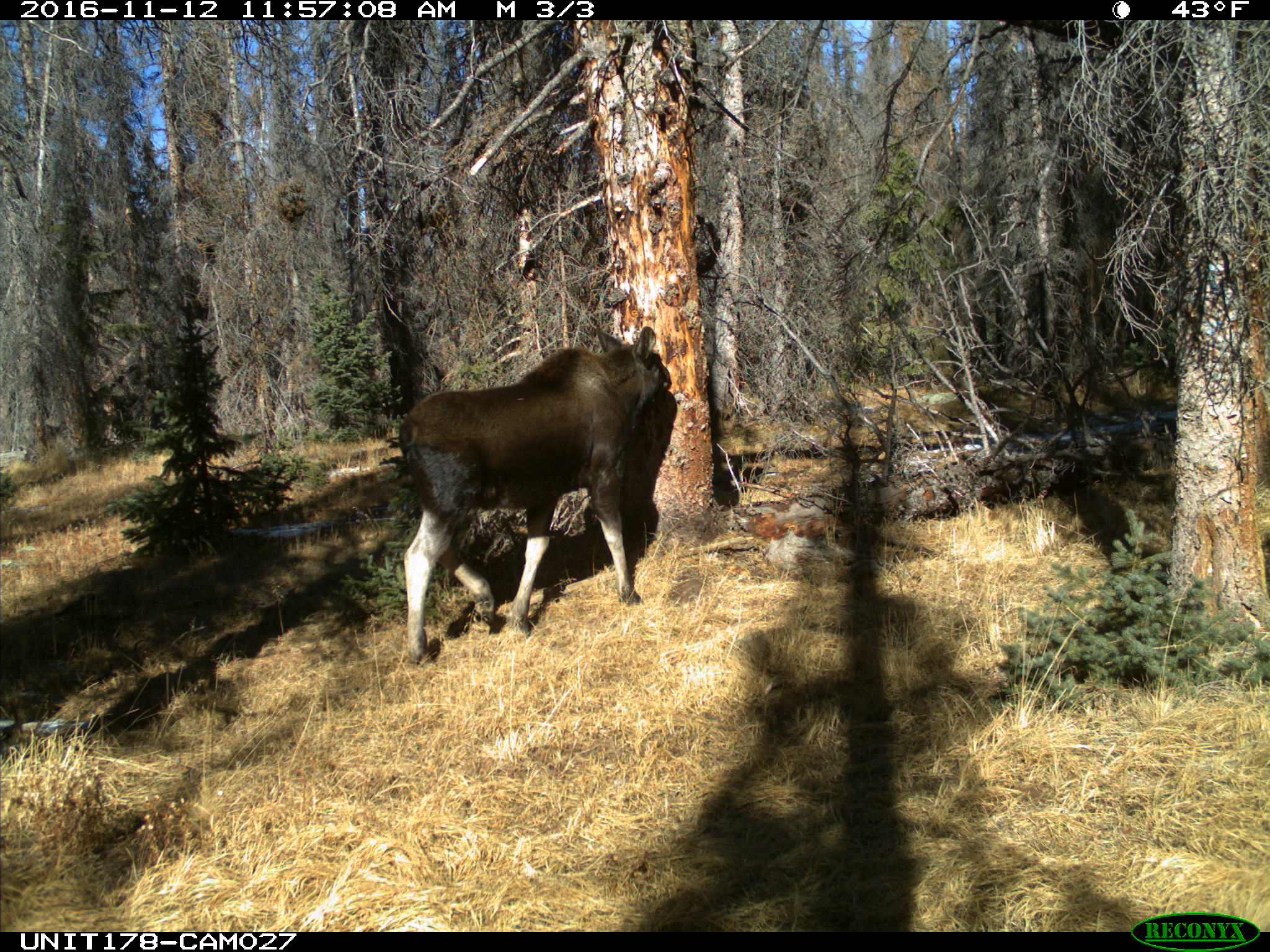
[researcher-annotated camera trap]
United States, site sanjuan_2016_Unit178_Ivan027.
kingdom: Animalia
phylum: Chordata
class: Mammalia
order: Artiodactyla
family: Cervidae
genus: Alces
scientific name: Alces alces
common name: moose